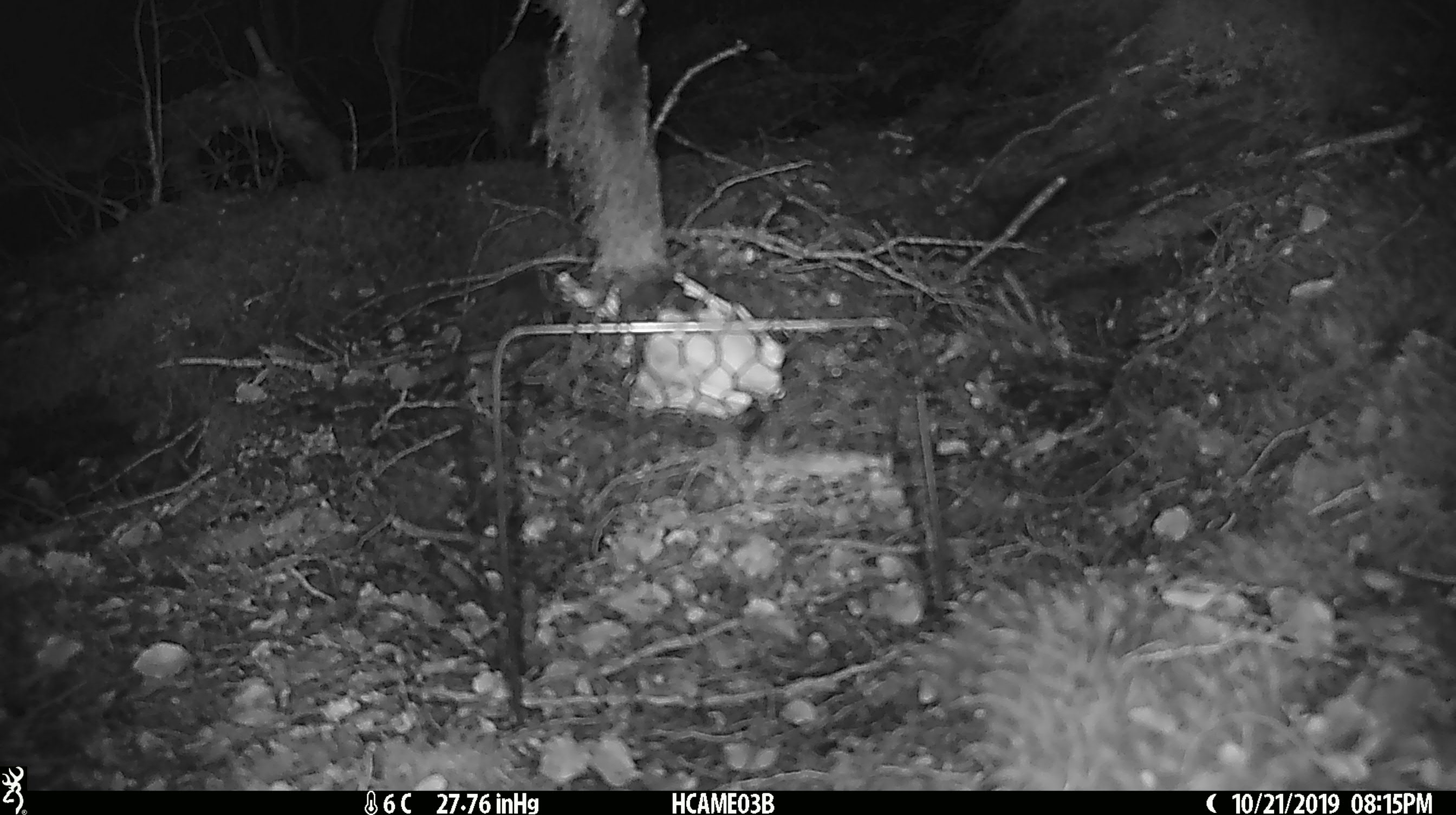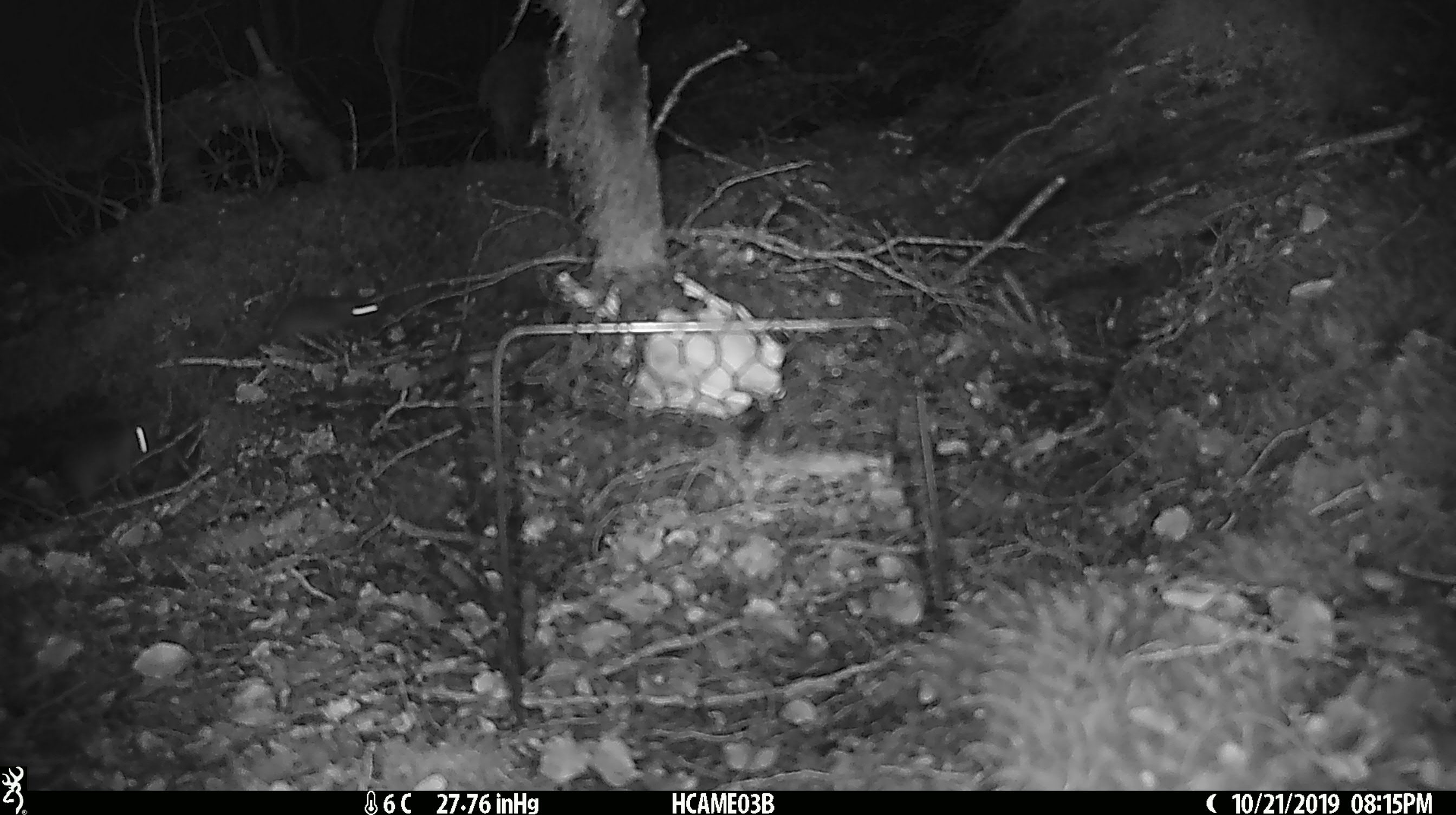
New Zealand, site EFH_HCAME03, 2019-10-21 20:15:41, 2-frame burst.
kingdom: Animalia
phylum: Chordata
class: Mammalia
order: Rodentia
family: Muridae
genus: Mus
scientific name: Mus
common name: mouse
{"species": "mouse (Mus)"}